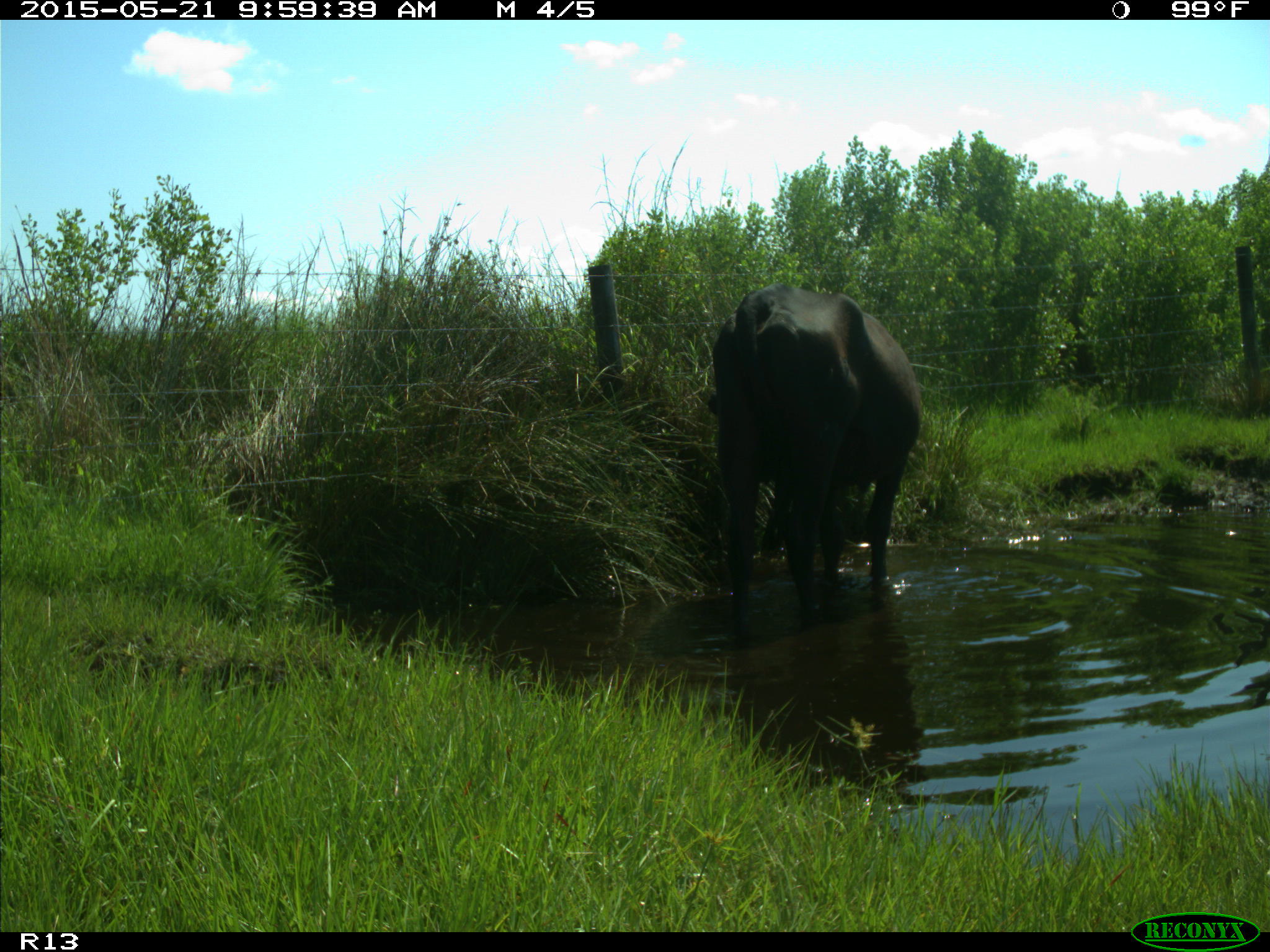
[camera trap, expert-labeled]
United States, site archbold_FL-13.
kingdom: Animalia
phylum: Chordata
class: Mammalia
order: Artiodactyla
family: Bovidae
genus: Bos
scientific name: Bos taurus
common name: domestic cow